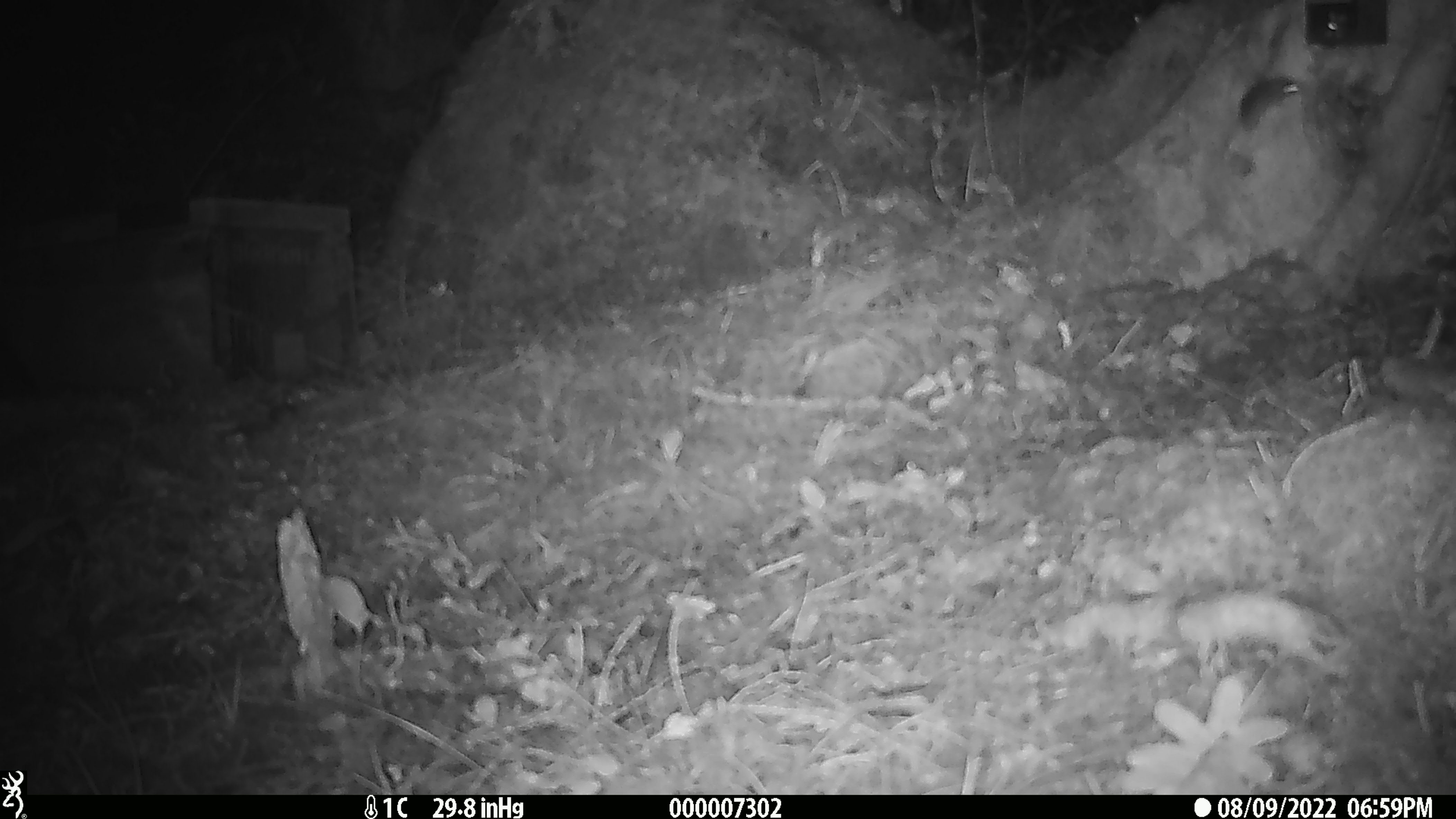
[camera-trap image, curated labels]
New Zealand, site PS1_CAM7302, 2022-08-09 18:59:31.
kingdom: Animalia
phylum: Chordata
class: Mammalia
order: Rodentia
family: Muridae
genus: Mus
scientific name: Mus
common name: mouse